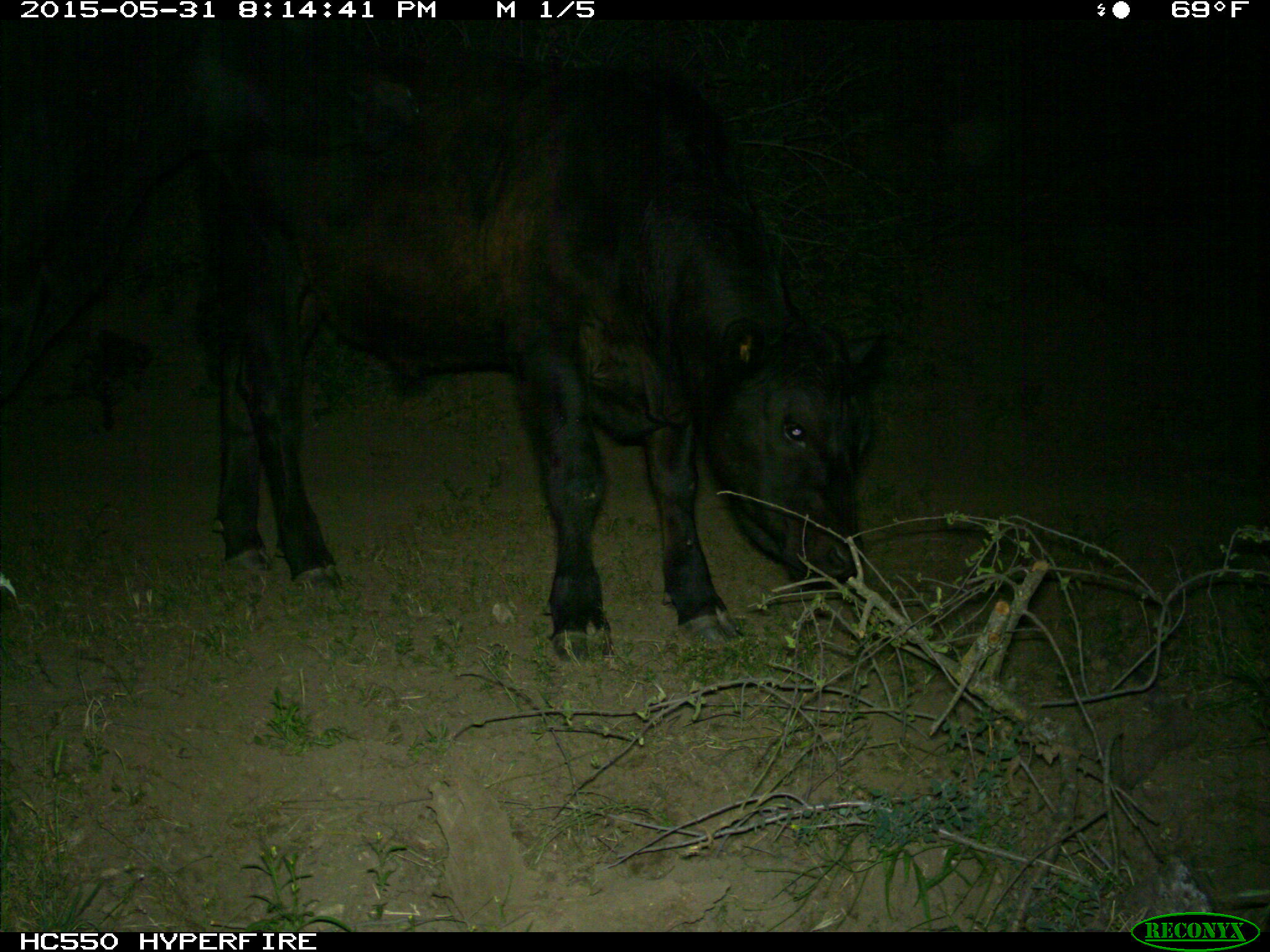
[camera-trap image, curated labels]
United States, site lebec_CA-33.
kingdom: Animalia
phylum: Chordata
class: Mammalia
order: Artiodactyla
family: Bovidae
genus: Bos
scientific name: Bos taurus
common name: domestic cow